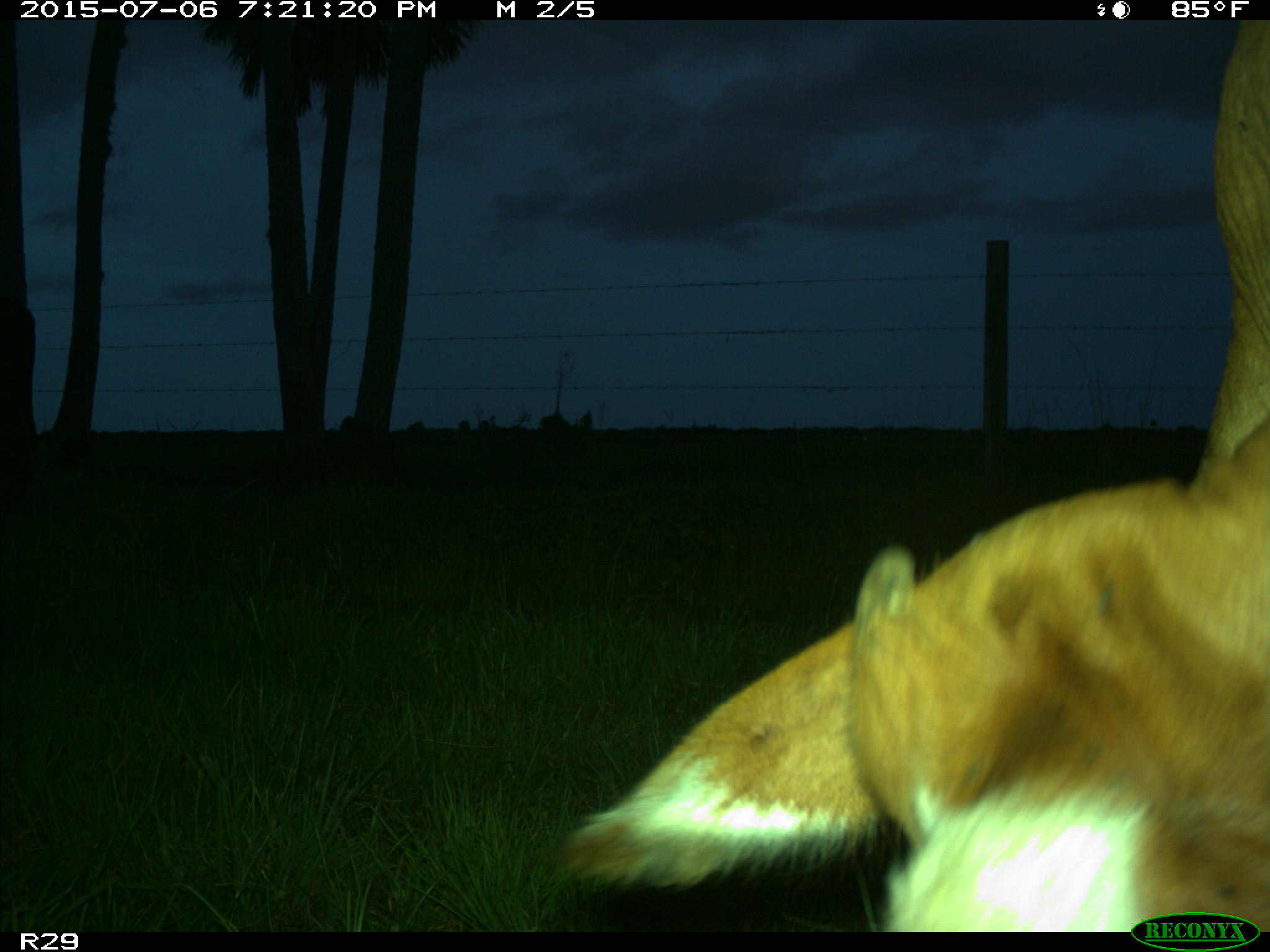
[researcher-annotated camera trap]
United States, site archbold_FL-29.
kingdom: Animalia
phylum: Chordata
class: Mammalia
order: Artiodactyla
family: Bovidae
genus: Bos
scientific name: Bos taurus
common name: domestic cow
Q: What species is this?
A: Bos taurus (domestic cow).